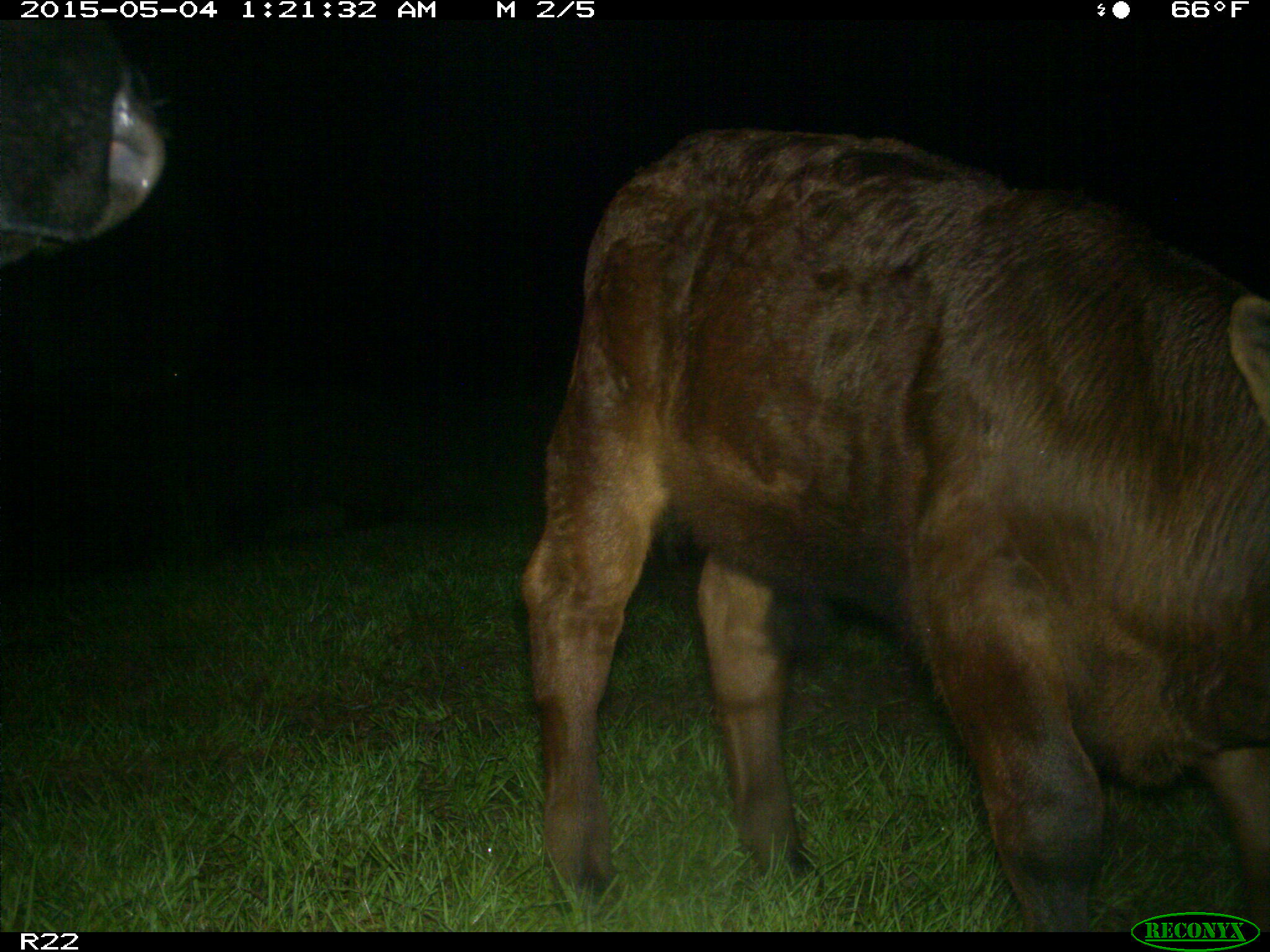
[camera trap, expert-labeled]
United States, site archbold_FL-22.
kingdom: Animalia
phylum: Chordata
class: Mammalia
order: Artiodactyla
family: Bovidae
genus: Bos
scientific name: Bos taurus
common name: domestic cow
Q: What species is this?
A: Bos taurus (domestic cow).